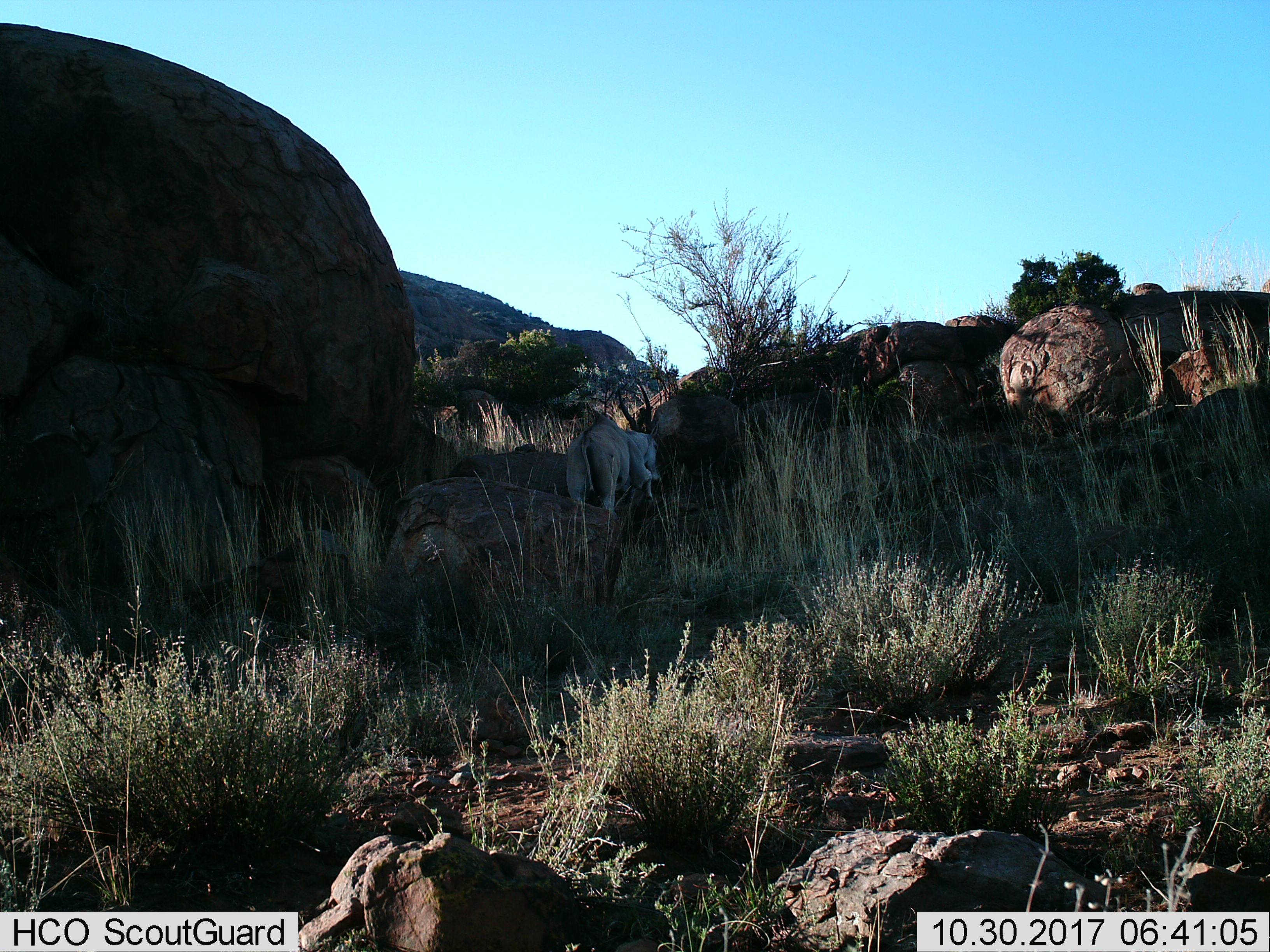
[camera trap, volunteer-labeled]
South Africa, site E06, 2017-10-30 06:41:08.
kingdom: Animalia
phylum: Chordata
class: Mammalia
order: Artiodactyla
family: Bovidae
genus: Tragelaphus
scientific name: Tragelaphus oryx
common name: eland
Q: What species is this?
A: Eland (Tragelaphus oryx).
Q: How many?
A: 1.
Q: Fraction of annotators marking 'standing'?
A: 40%.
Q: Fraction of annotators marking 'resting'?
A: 10%.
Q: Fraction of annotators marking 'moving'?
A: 30%.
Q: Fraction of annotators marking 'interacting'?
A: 0%.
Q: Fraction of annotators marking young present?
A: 10%.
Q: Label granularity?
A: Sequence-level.